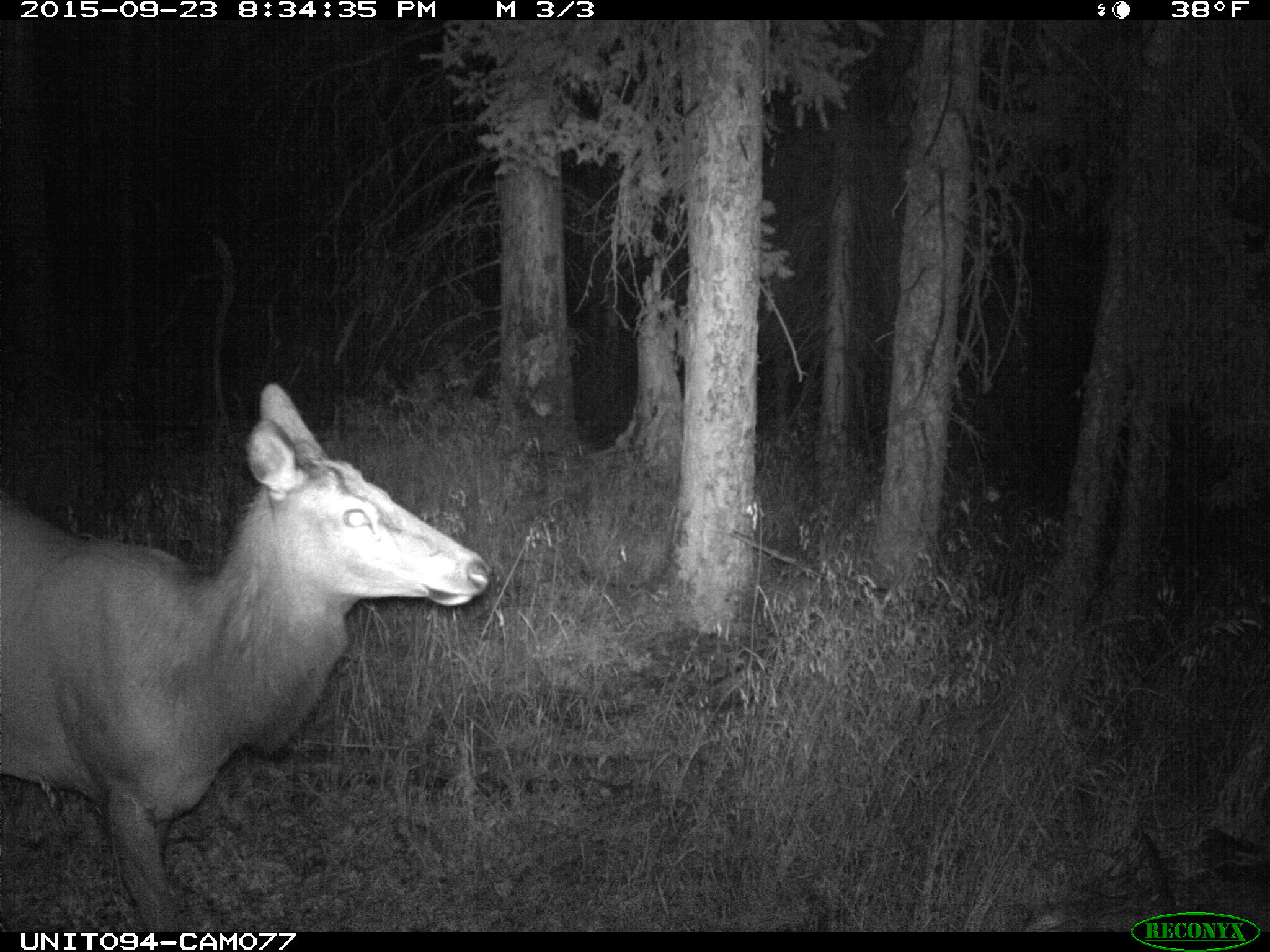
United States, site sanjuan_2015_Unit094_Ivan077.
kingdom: Animalia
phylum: Chordata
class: Mammalia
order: Artiodactyla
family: Cervidae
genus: Cervus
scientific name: Cervus elaphus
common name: red deer